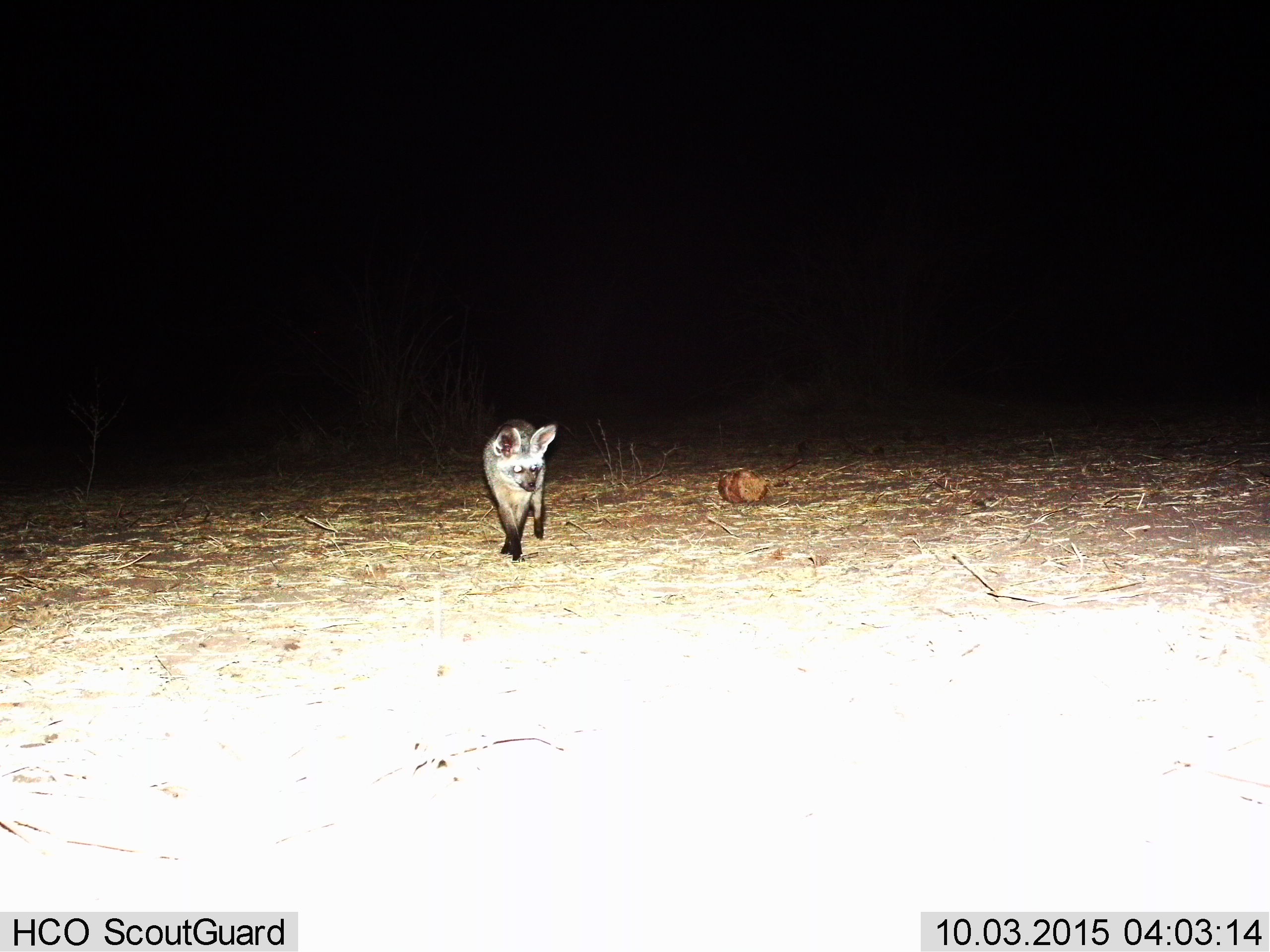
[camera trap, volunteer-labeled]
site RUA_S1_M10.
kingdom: Animalia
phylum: Chordata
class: Mammalia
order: Carnivora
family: Canidae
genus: Otocyon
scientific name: Otocyon megalotis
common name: bat-eared fox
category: foxbateared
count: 1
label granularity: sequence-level